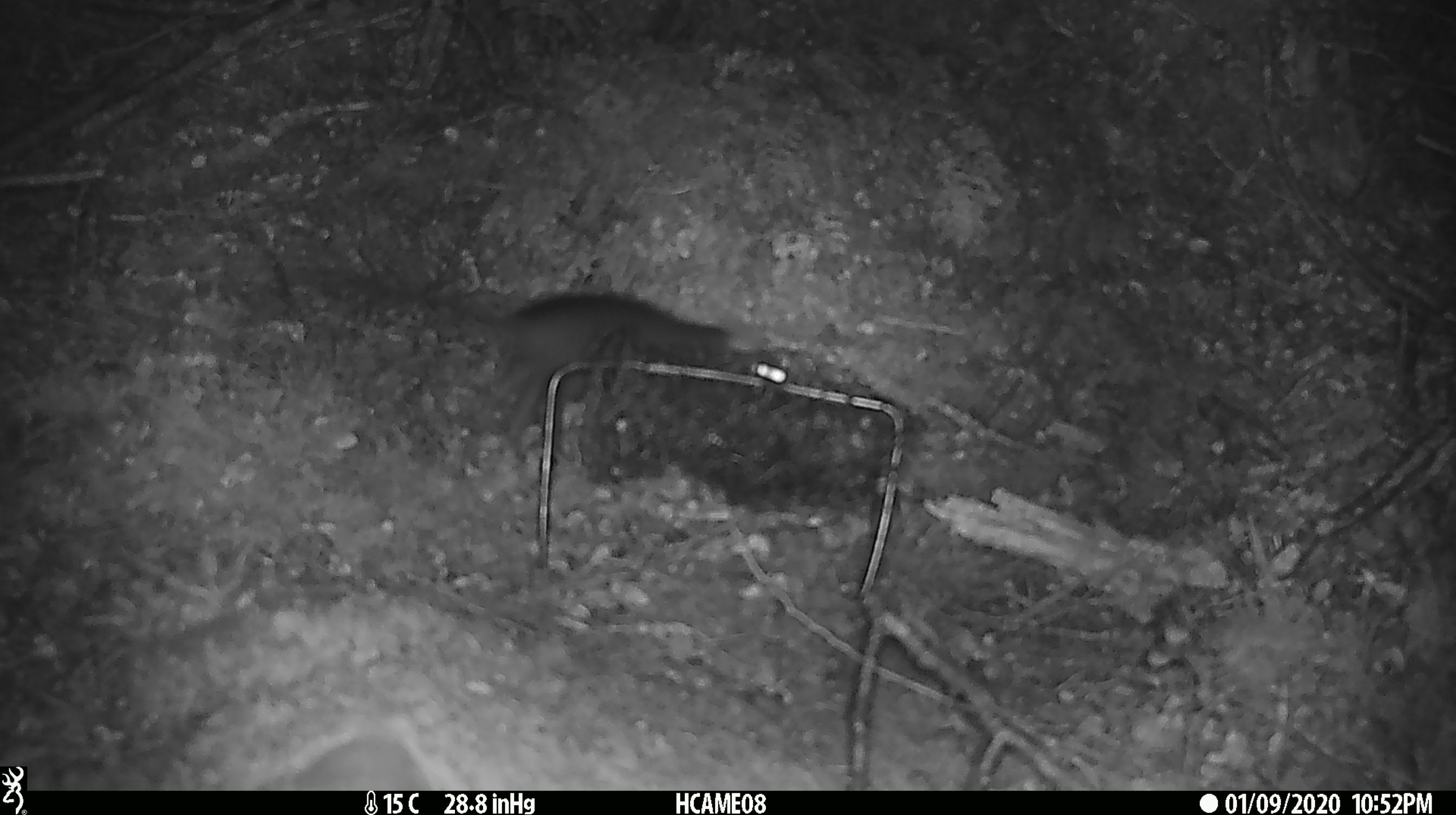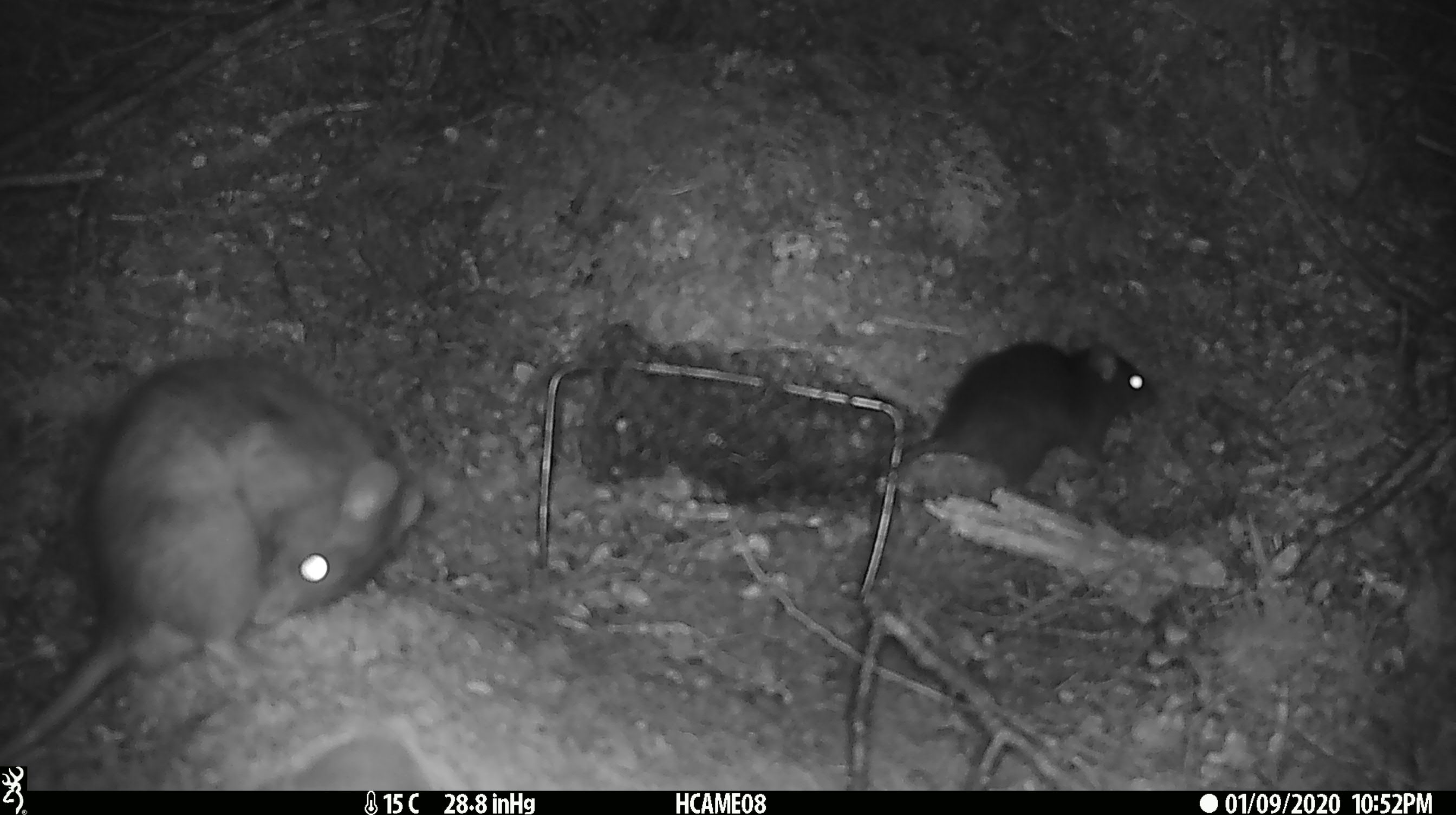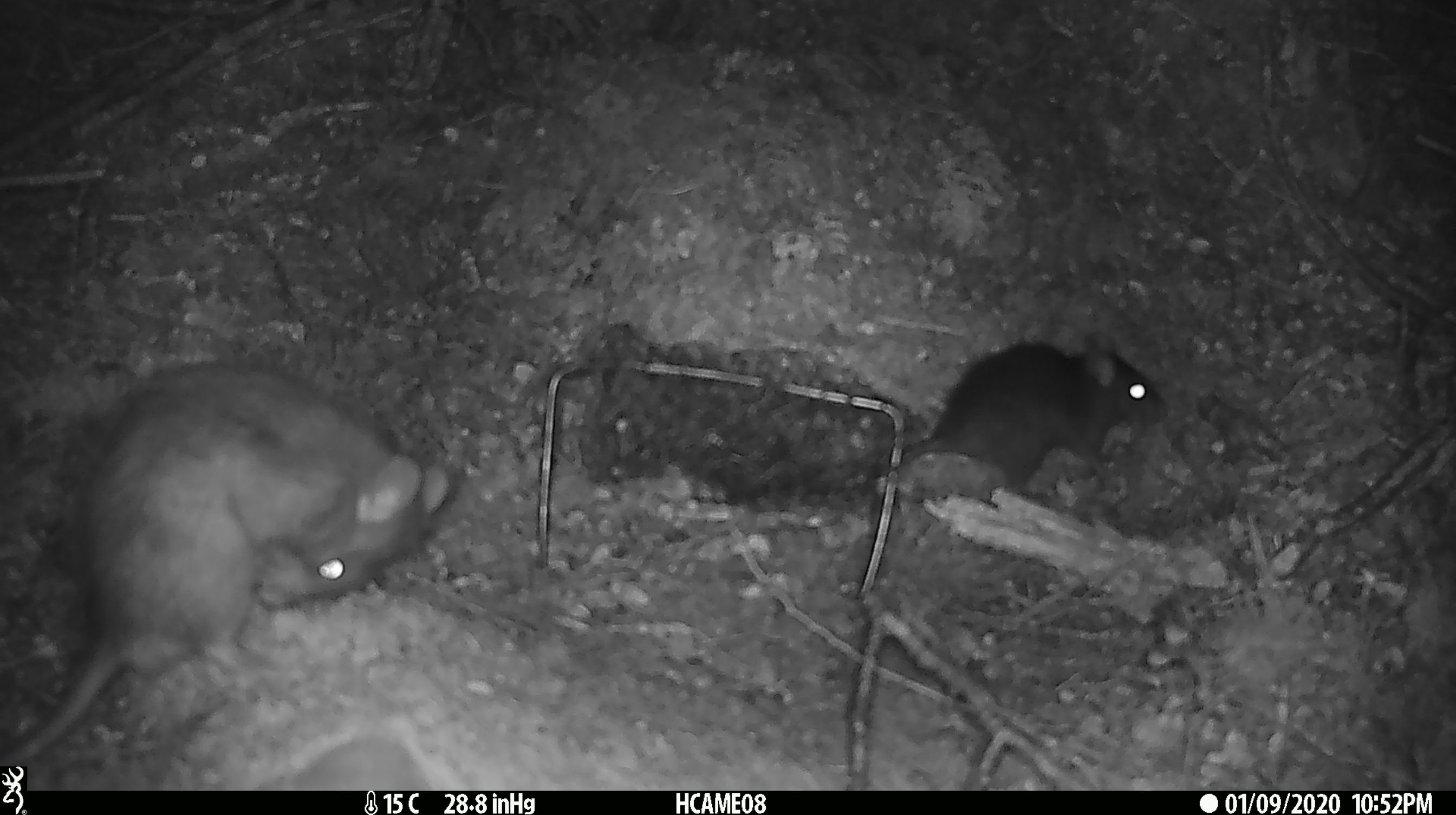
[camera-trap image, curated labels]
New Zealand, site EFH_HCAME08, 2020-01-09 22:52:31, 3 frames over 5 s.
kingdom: Animalia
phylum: Chordata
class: Mammalia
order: Rodentia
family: Muridae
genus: Rattus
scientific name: Rattus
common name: rat